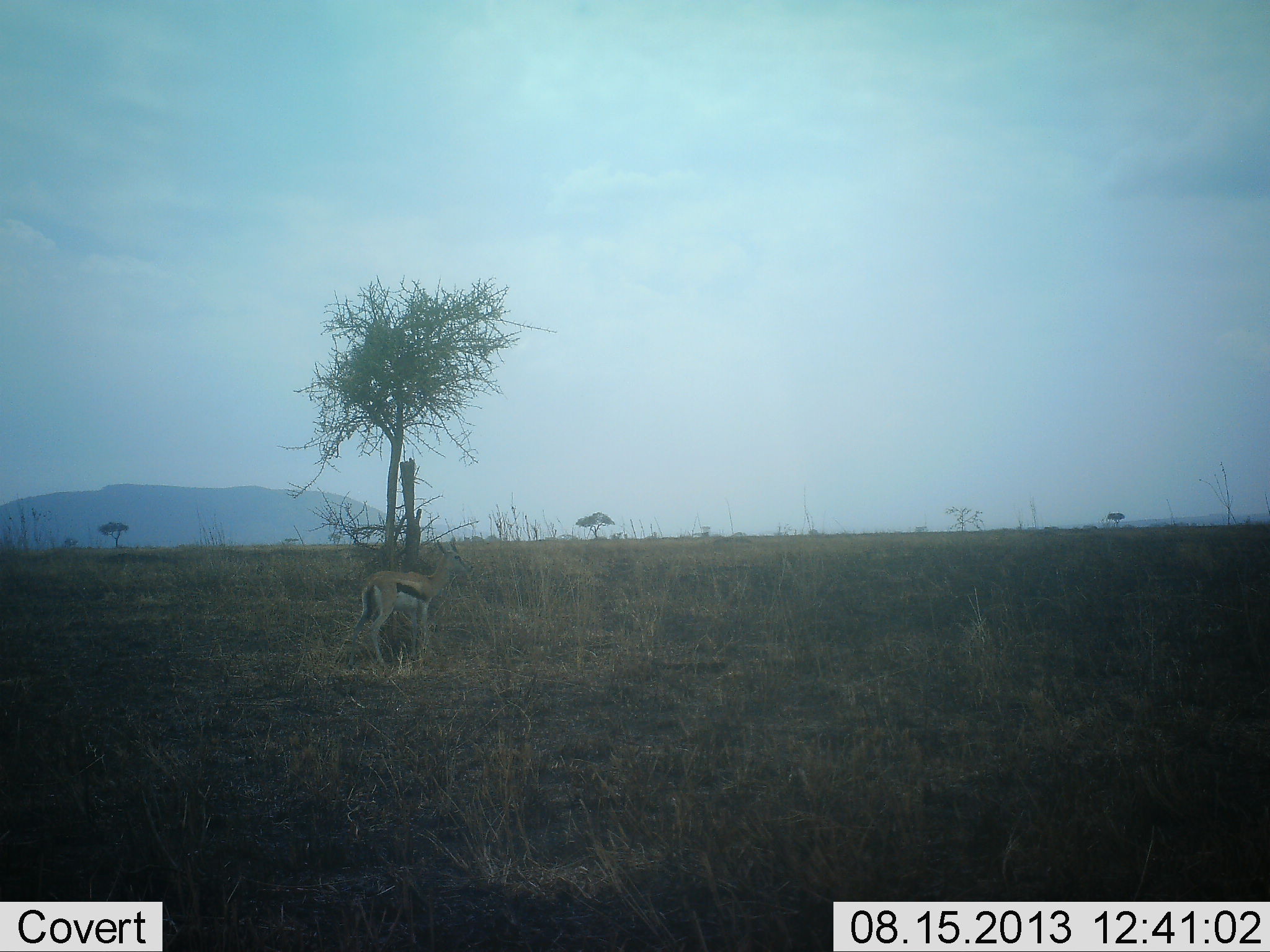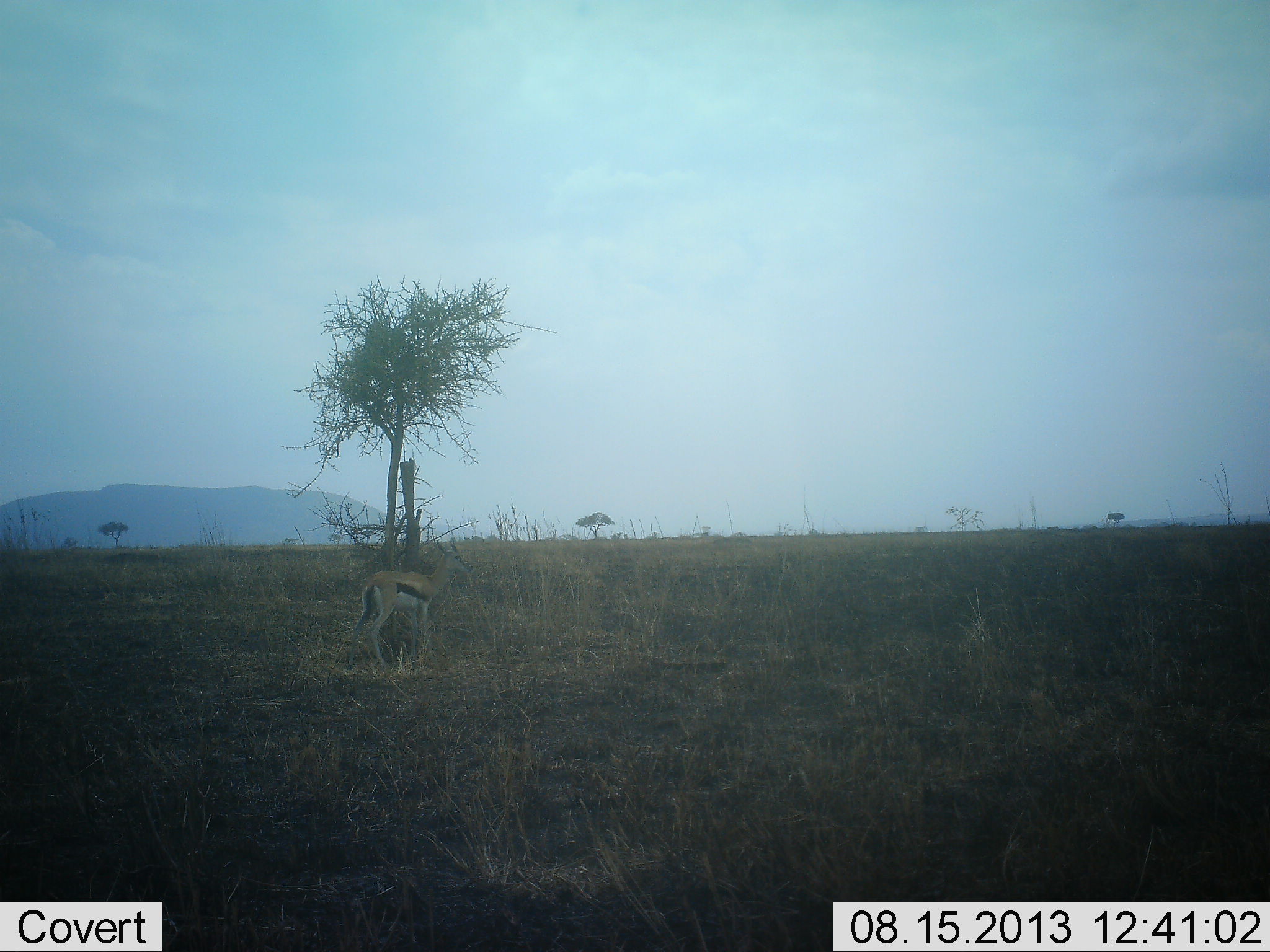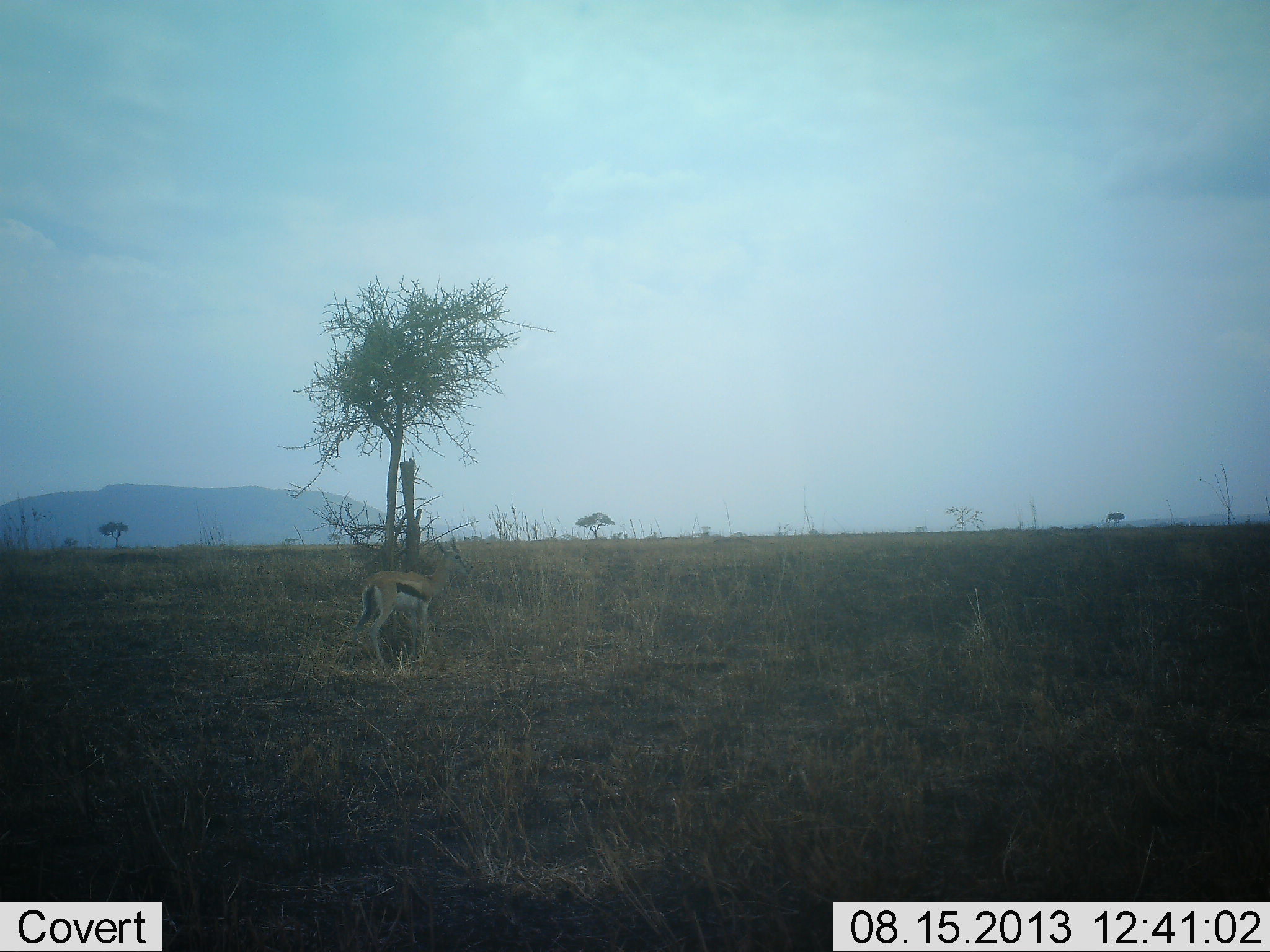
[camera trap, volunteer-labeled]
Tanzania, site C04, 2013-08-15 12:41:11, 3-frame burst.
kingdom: Animalia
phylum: Chordata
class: Mammalia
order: Artiodactyla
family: Bovidae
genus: Eudorcas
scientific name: Eudorcas thomsonii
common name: thomson's gazelle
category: gazellethomsons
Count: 1.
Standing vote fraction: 100%.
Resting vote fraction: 0%.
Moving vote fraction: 0%.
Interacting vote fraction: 0%.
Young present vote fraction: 0%.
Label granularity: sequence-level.